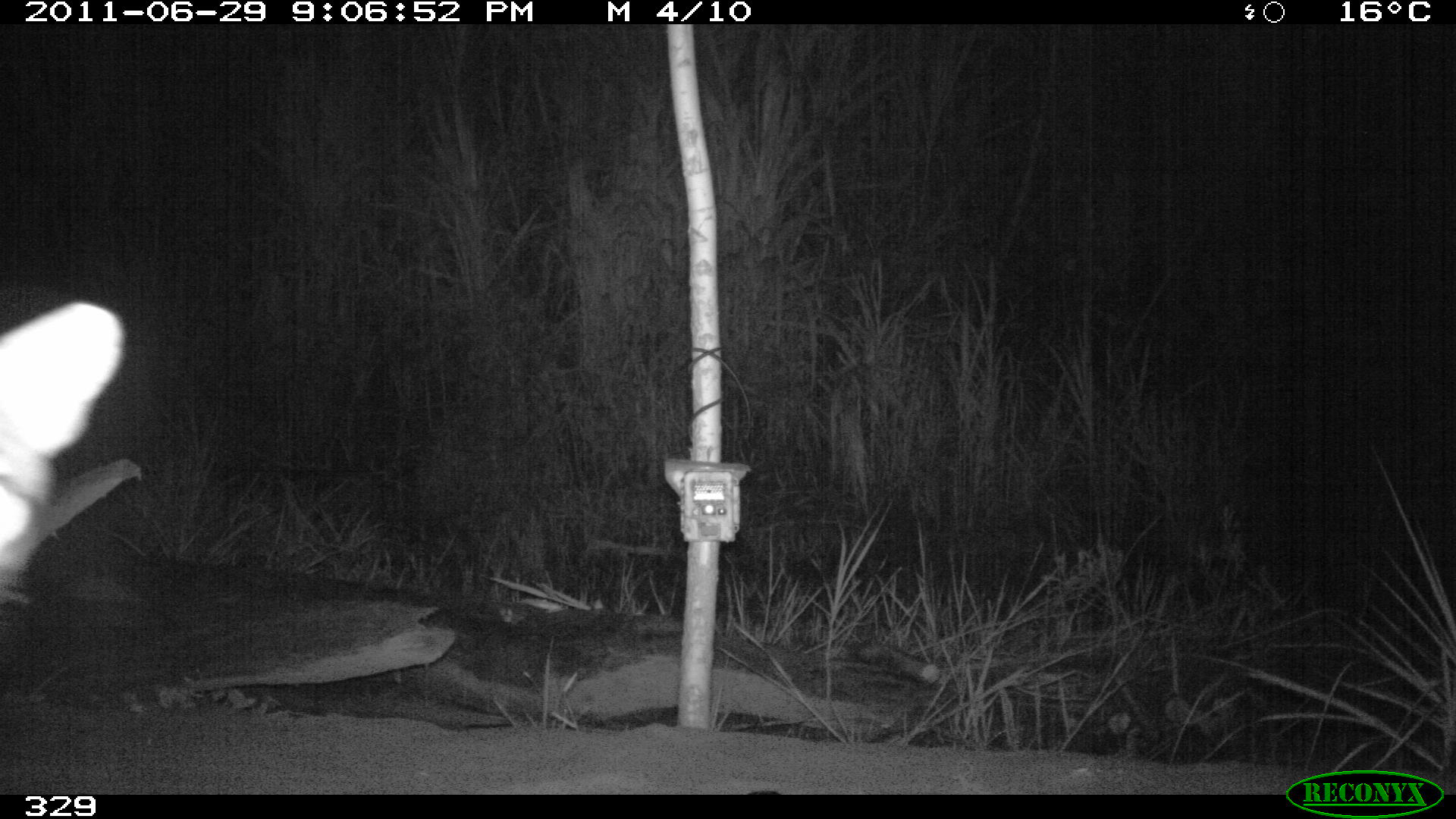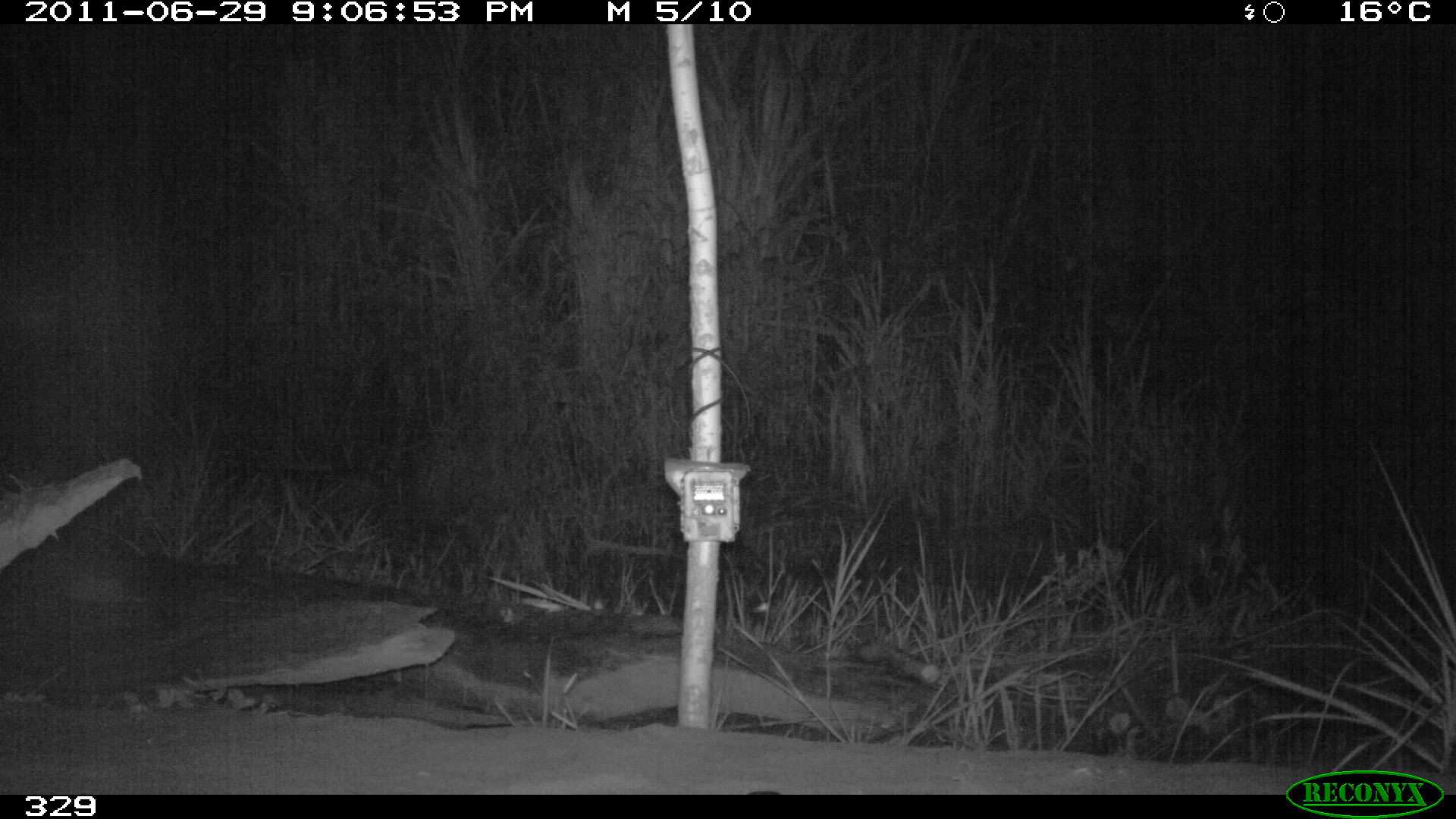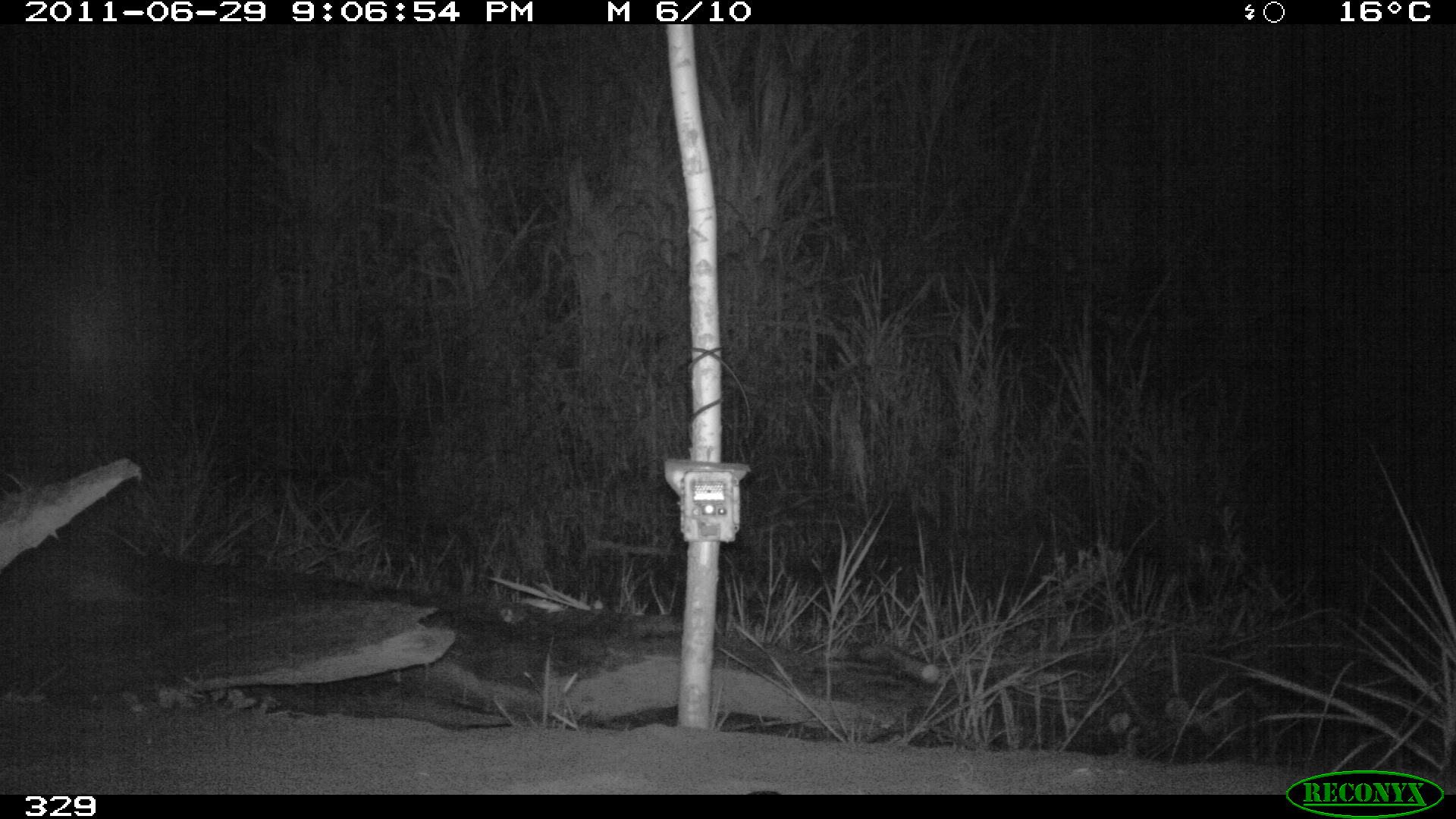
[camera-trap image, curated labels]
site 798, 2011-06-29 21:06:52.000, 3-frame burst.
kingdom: Animalia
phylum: Chordata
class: Mammalia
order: Carnivora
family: Felidae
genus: Leopardus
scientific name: Leopardus pardalis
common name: ocelot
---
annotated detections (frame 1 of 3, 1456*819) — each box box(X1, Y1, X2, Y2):
leopardus pardalis: box(2, 300, 145, 599)